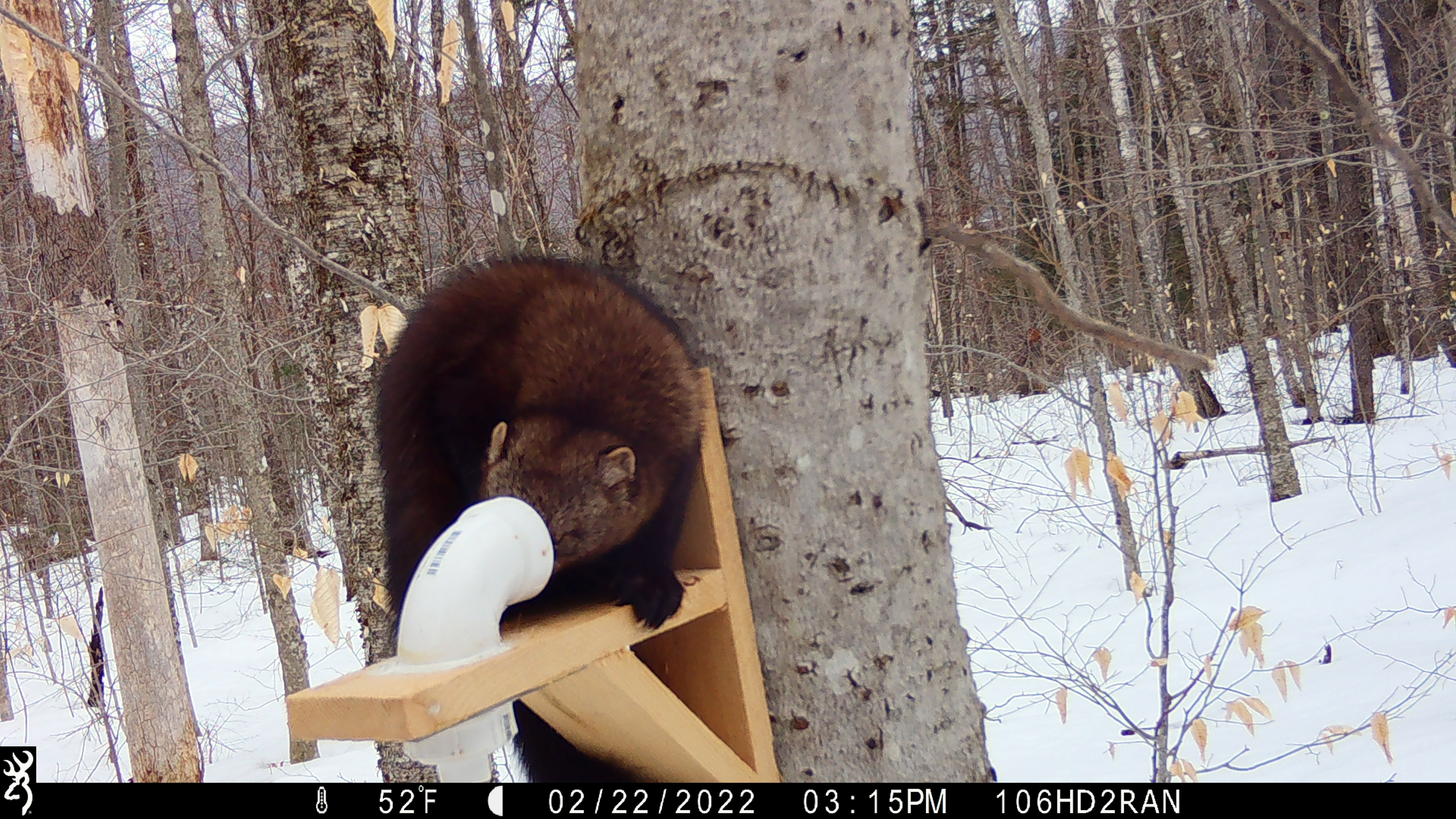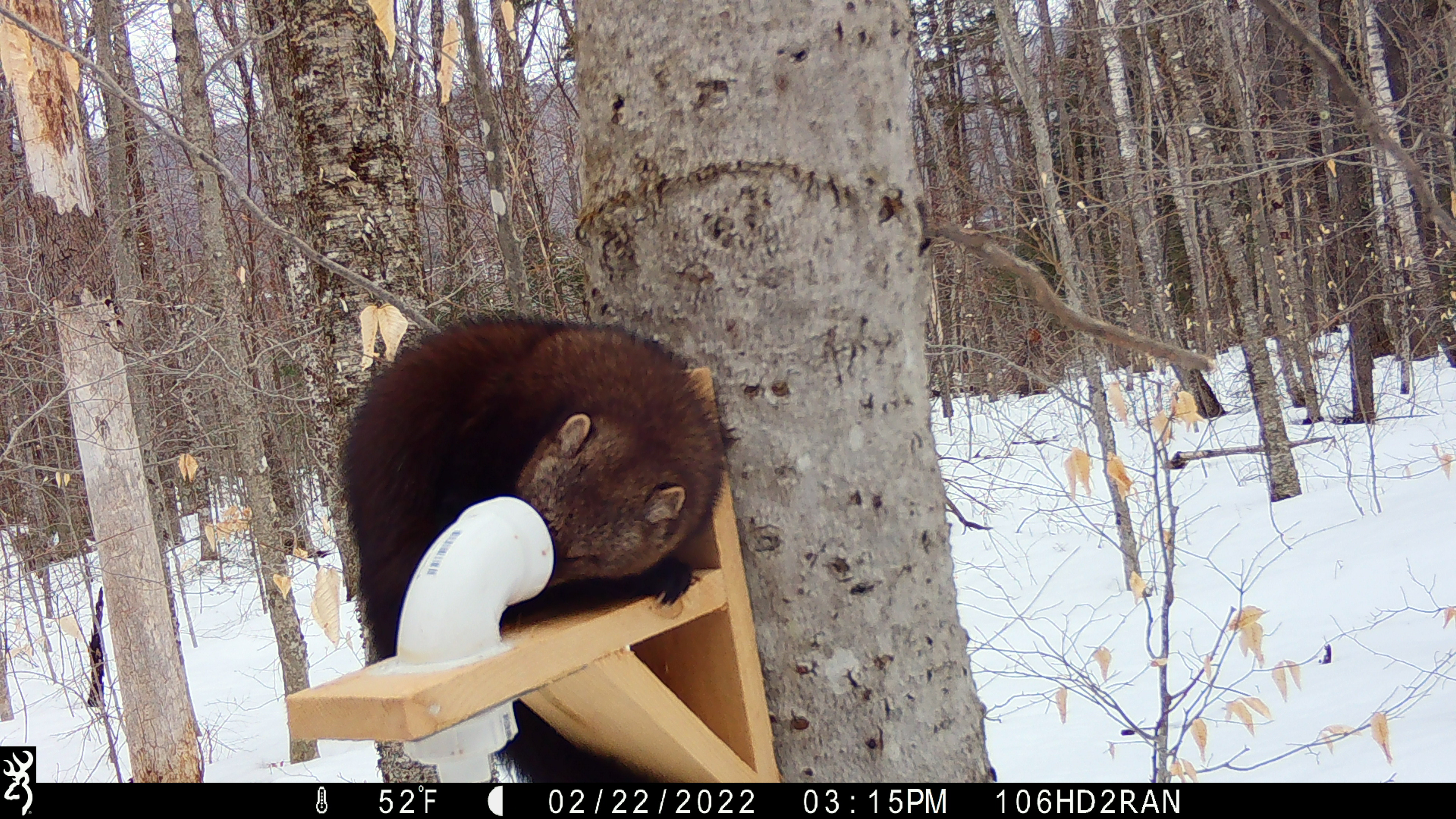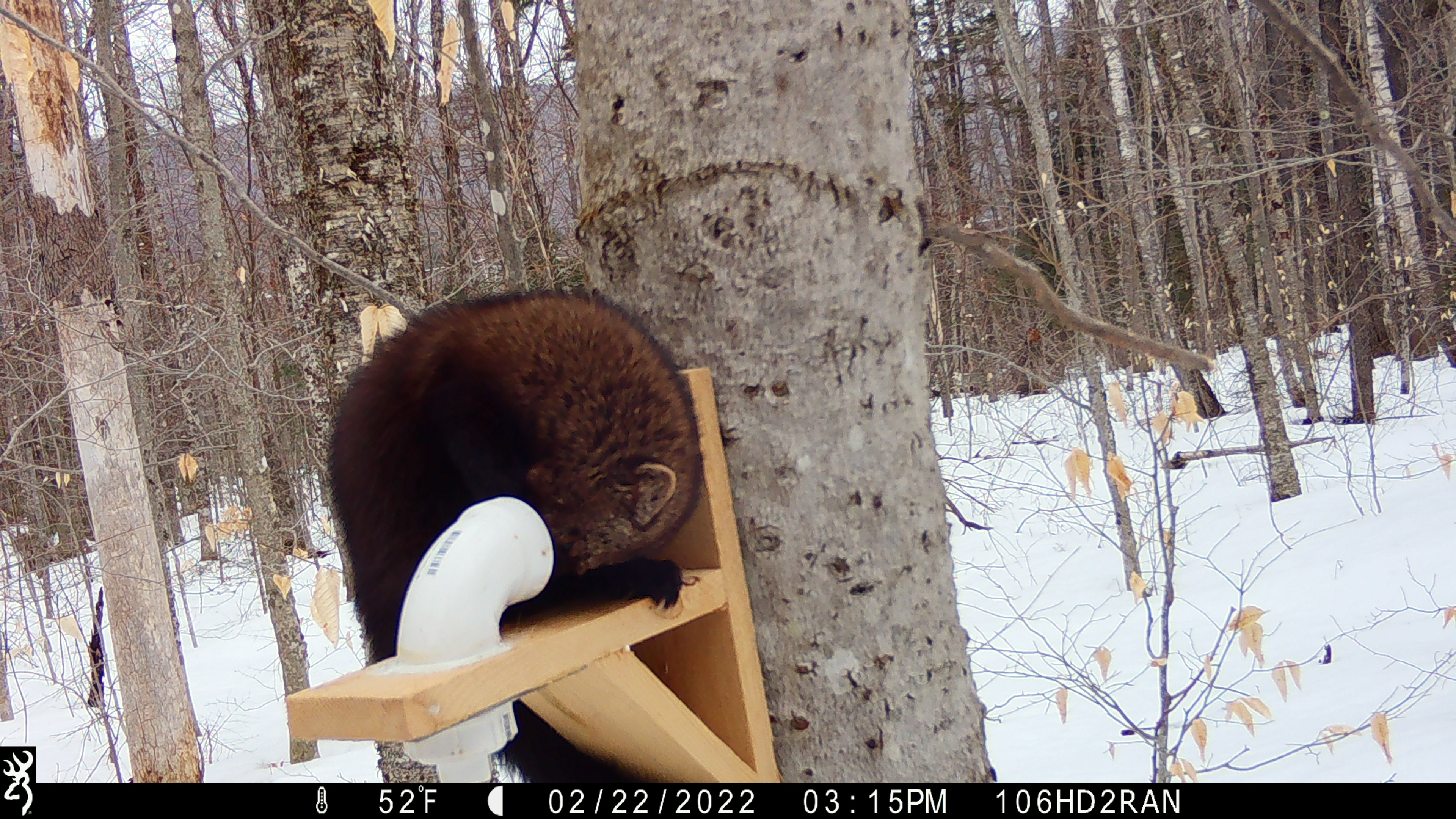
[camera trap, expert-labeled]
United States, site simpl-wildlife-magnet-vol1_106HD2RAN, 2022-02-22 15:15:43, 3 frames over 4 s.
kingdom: Animalia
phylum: Chordata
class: Mammalia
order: Carnivora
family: Mustelidae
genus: Pekania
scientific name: Pekania pennanti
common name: fisher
Fisher (Pekania pennanti).